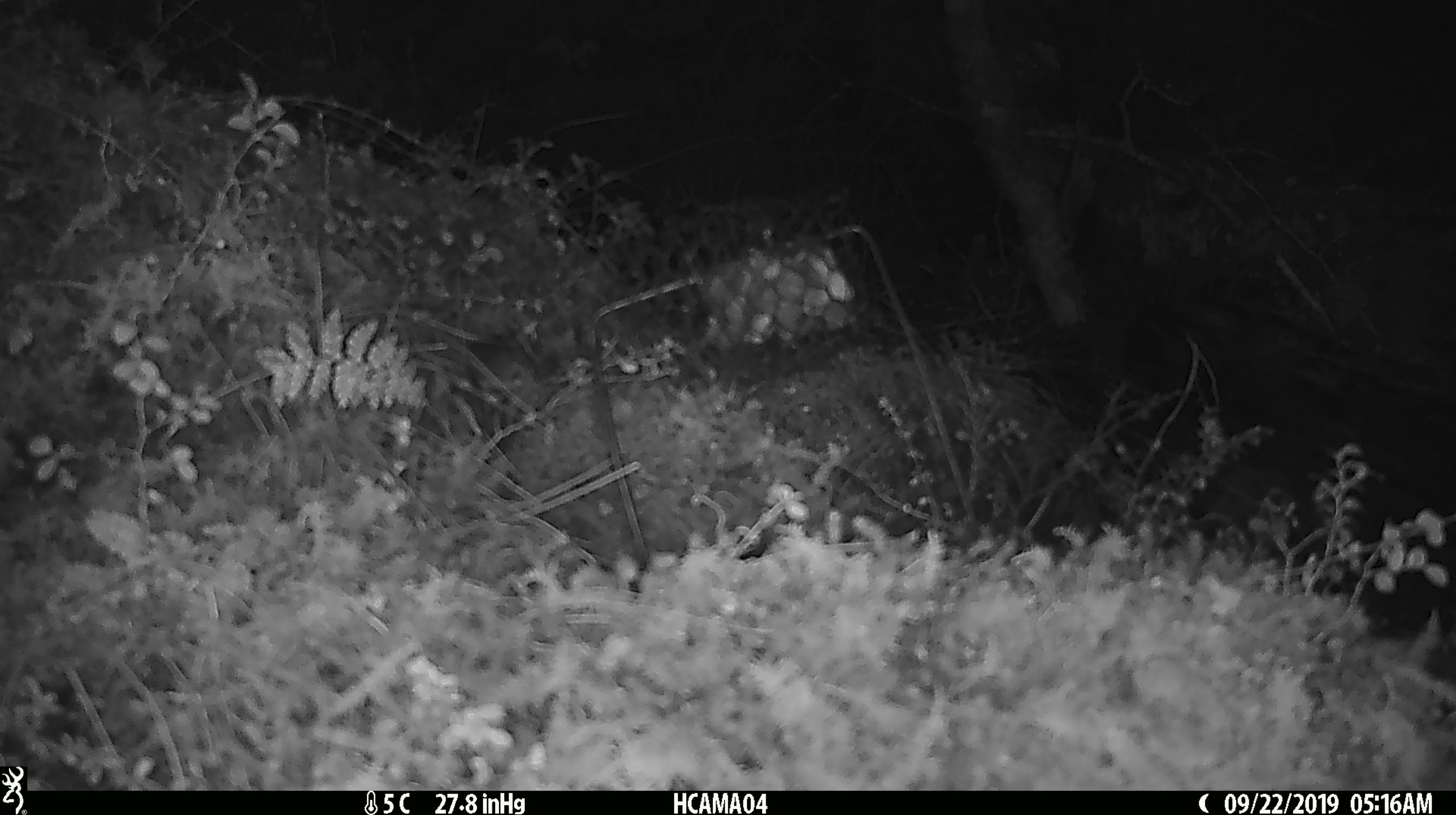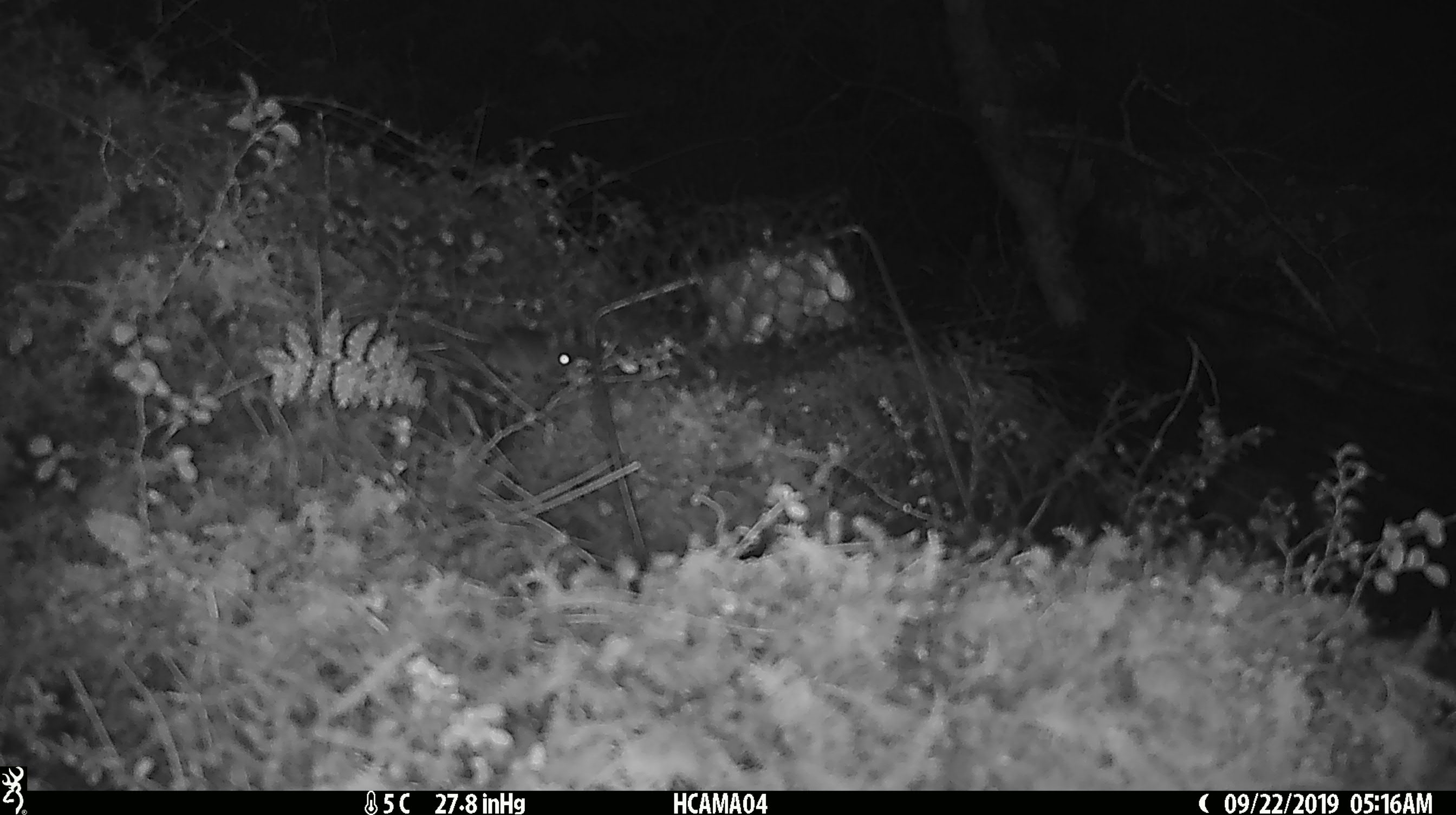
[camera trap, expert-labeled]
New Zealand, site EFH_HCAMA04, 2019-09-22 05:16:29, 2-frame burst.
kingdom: Animalia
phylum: Chordata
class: Mammalia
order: Rodentia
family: Muridae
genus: Mus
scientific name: Mus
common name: mouse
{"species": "mouse (Mus)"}